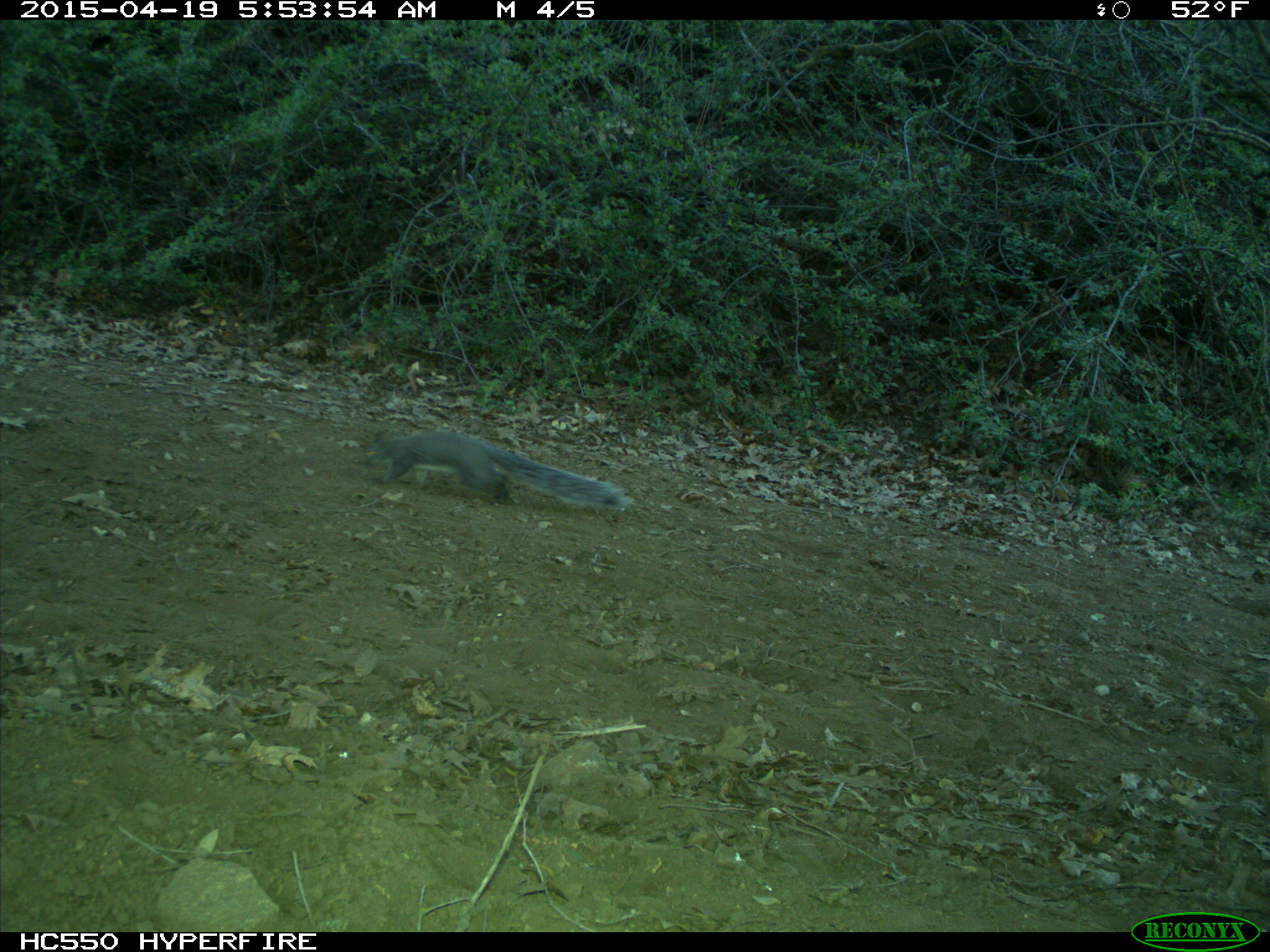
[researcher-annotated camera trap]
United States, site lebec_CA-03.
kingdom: Animalia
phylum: Chordata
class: Mammalia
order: Rodentia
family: Sciuridae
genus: Sciurus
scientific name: Sciurus carolinensis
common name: eastern gray squirrel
Sciurus carolinensis (eastern gray squirrel).